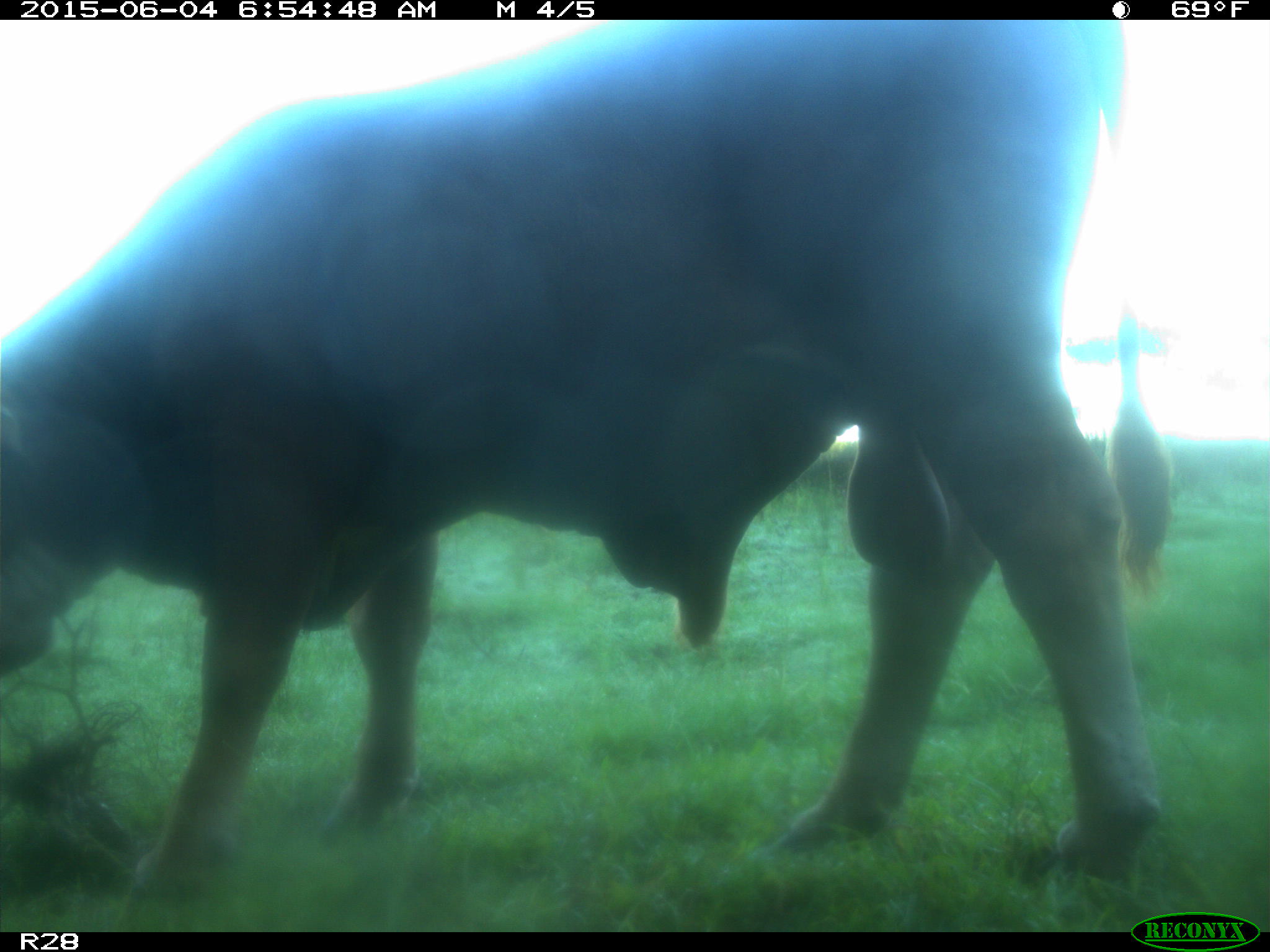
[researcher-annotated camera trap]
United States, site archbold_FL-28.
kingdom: Animalia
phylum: Chordata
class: Mammalia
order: Artiodactyla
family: Bovidae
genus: Bos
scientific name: Bos taurus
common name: domestic cow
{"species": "Bos taurus (domestic cow)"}